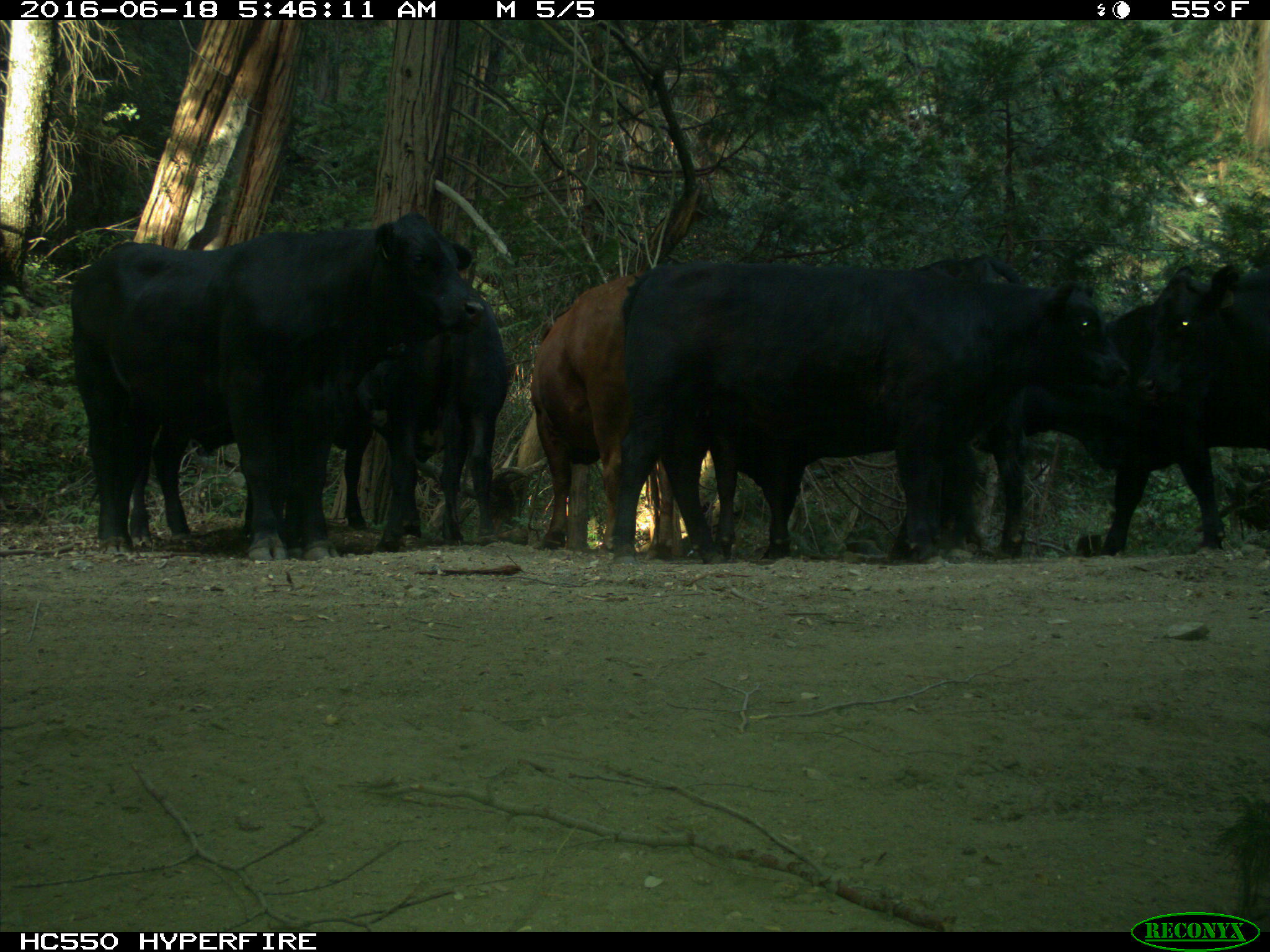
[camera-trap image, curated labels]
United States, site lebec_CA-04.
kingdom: Animalia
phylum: Chordata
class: Mammalia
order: Artiodactyla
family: Bovidae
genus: Bos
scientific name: Bos taurus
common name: domestic cow